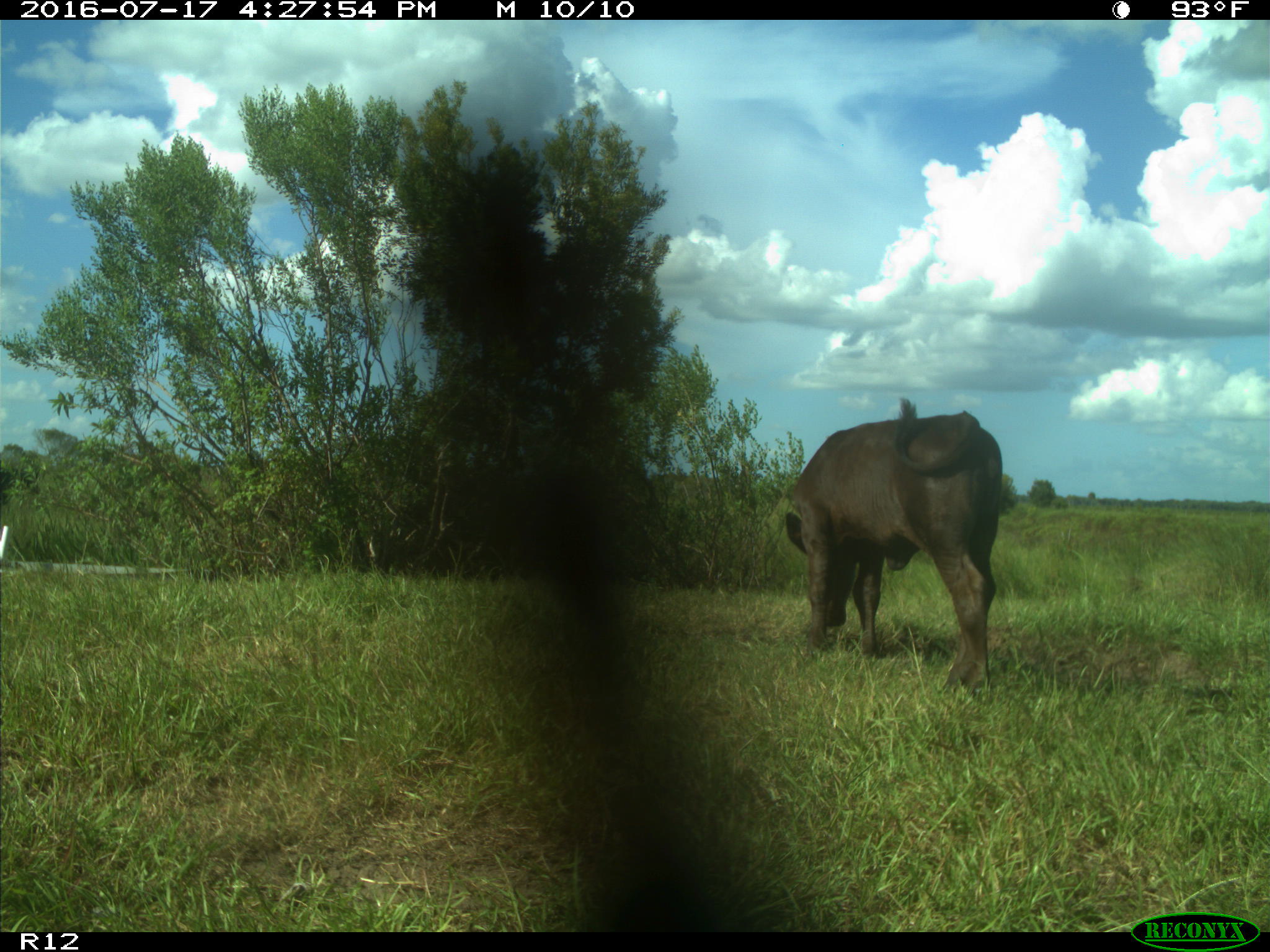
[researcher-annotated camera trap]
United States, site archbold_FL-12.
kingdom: Animalia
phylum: Chordata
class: Mammalia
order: Artiodactyla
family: Bovidae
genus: Bos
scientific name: Bos taurus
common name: domestic cow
Bos taurus (domestic cow).